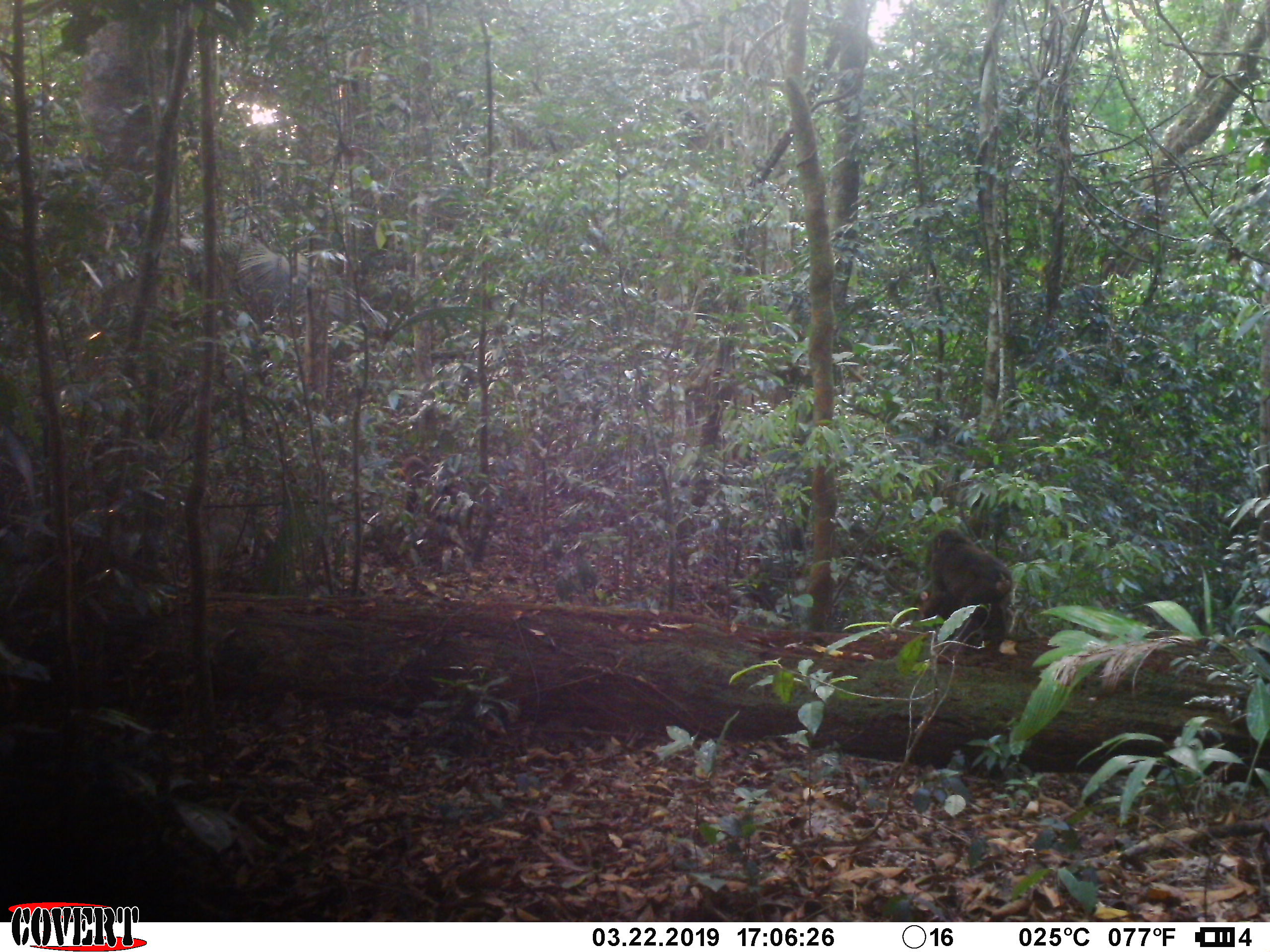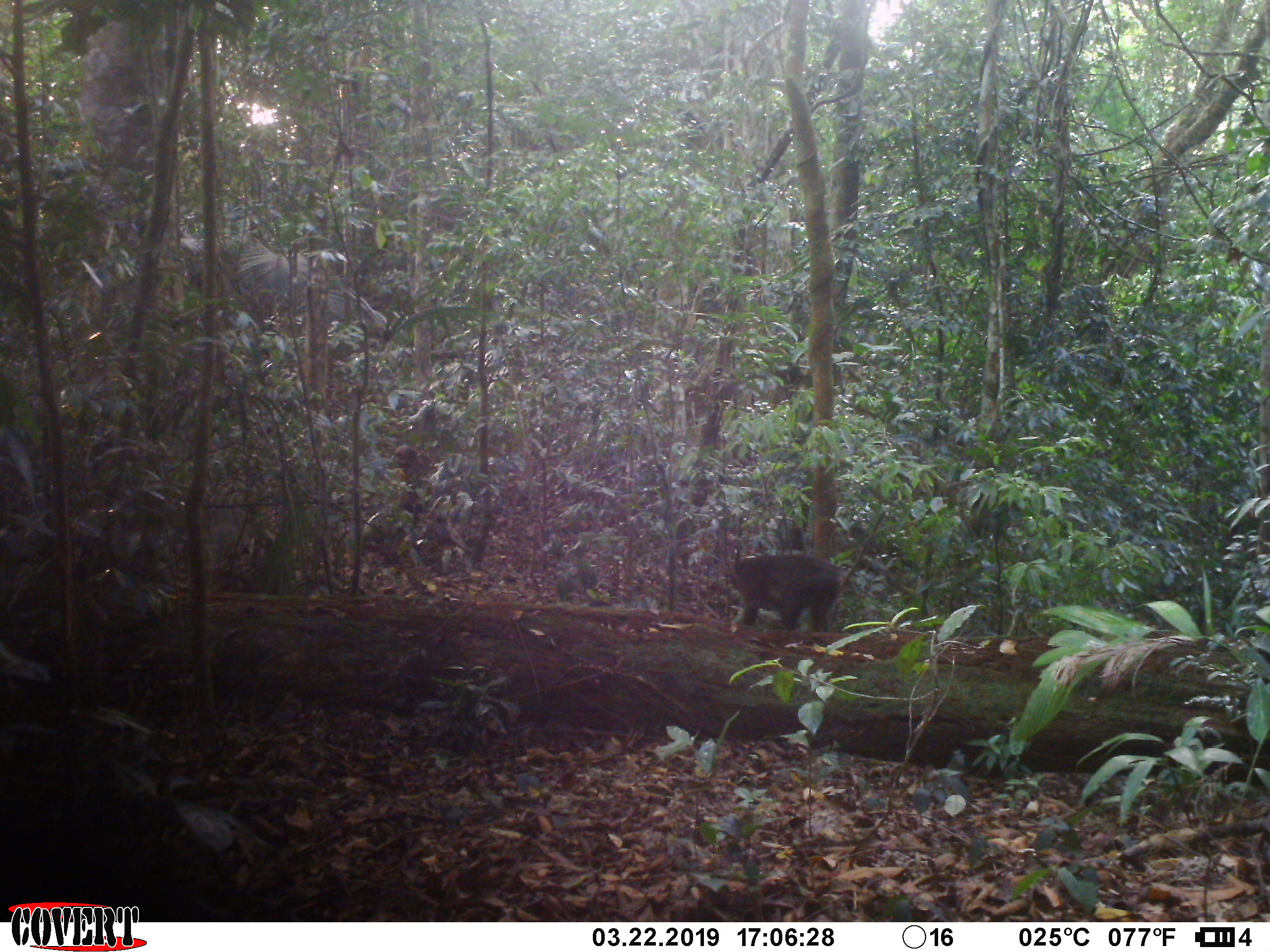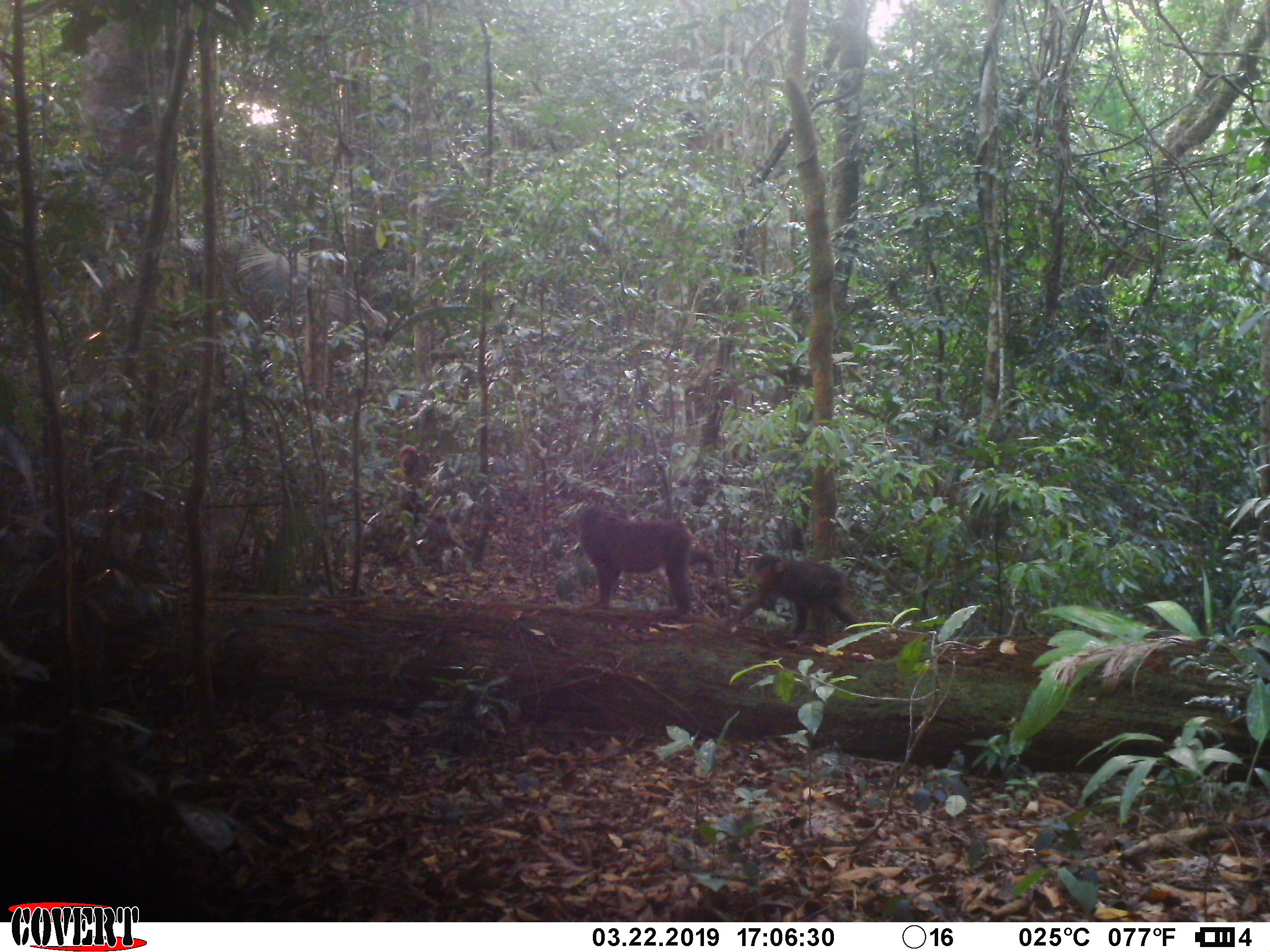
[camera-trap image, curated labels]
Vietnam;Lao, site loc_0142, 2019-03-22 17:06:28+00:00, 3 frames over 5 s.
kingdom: Animalia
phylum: Chordata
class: Mammalia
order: Primates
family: Cercopithecidae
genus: Macaca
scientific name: Macaca arctoides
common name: stump-tailed macaque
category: stump tailed macaque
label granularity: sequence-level